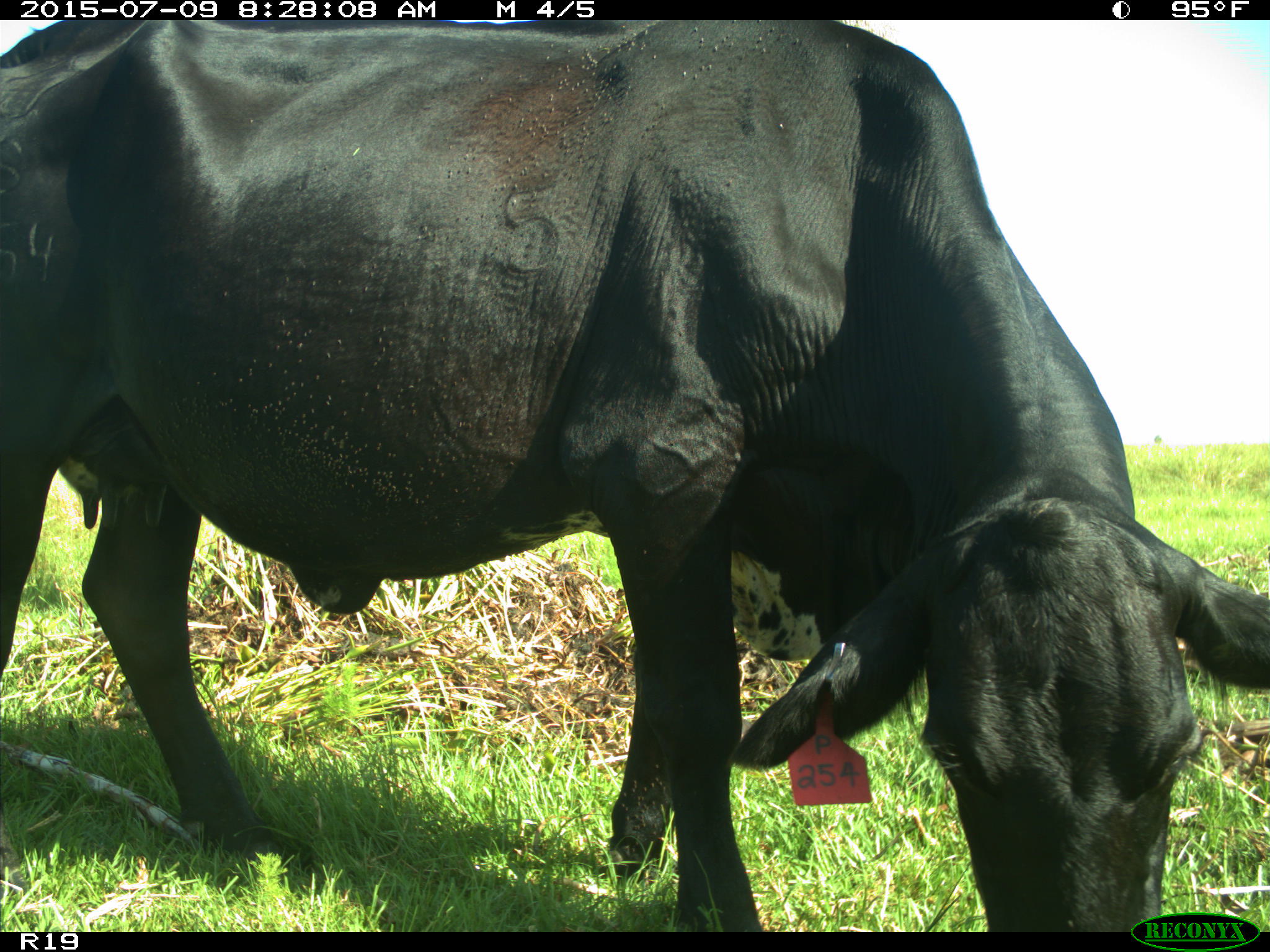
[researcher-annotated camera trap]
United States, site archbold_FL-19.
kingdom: Animalia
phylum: Chordata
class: Mammalia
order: Artiodactyla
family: Bovidae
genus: Bos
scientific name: Bos taurus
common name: domestic cow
Bos taurus (domestic cow).